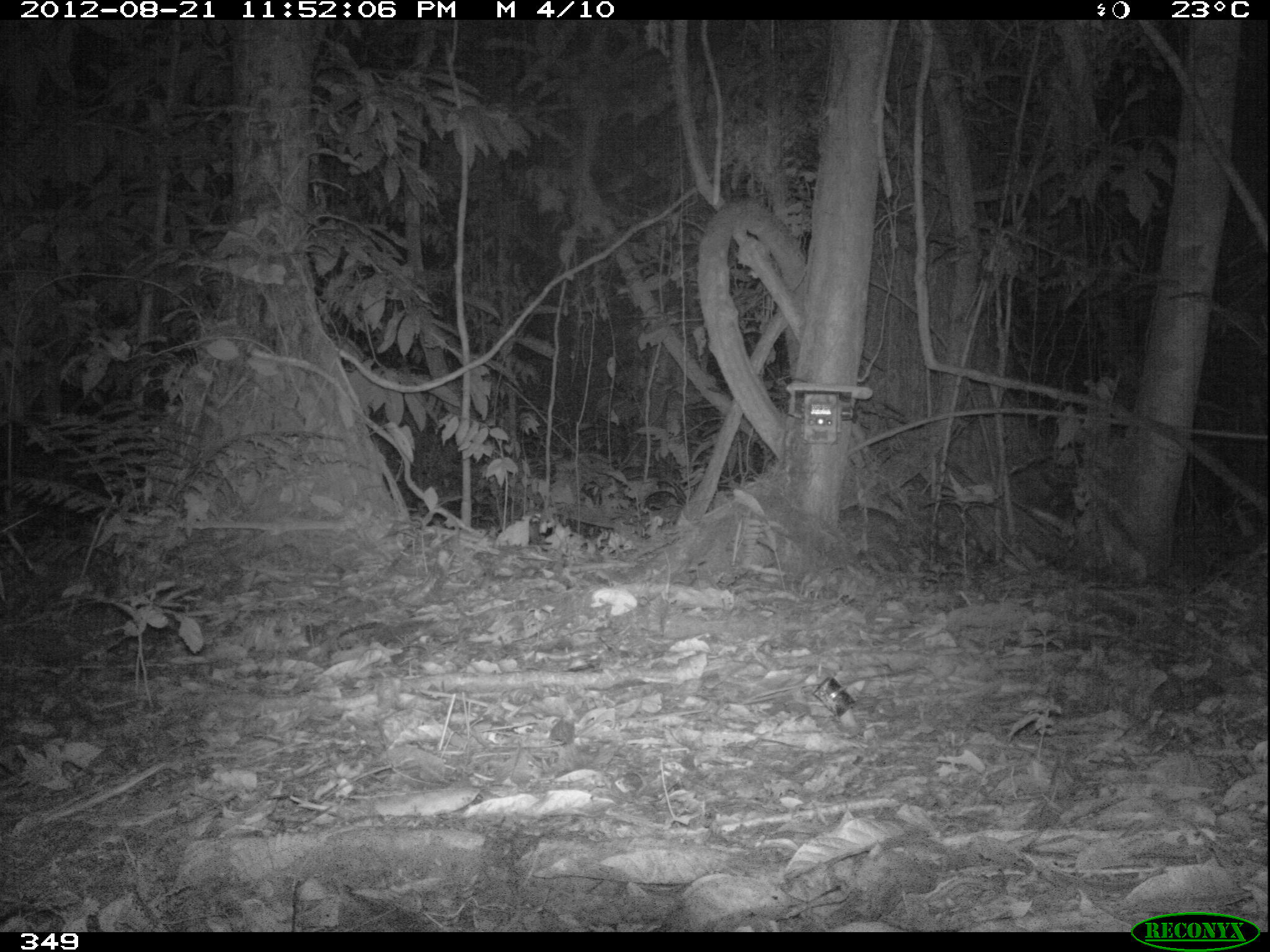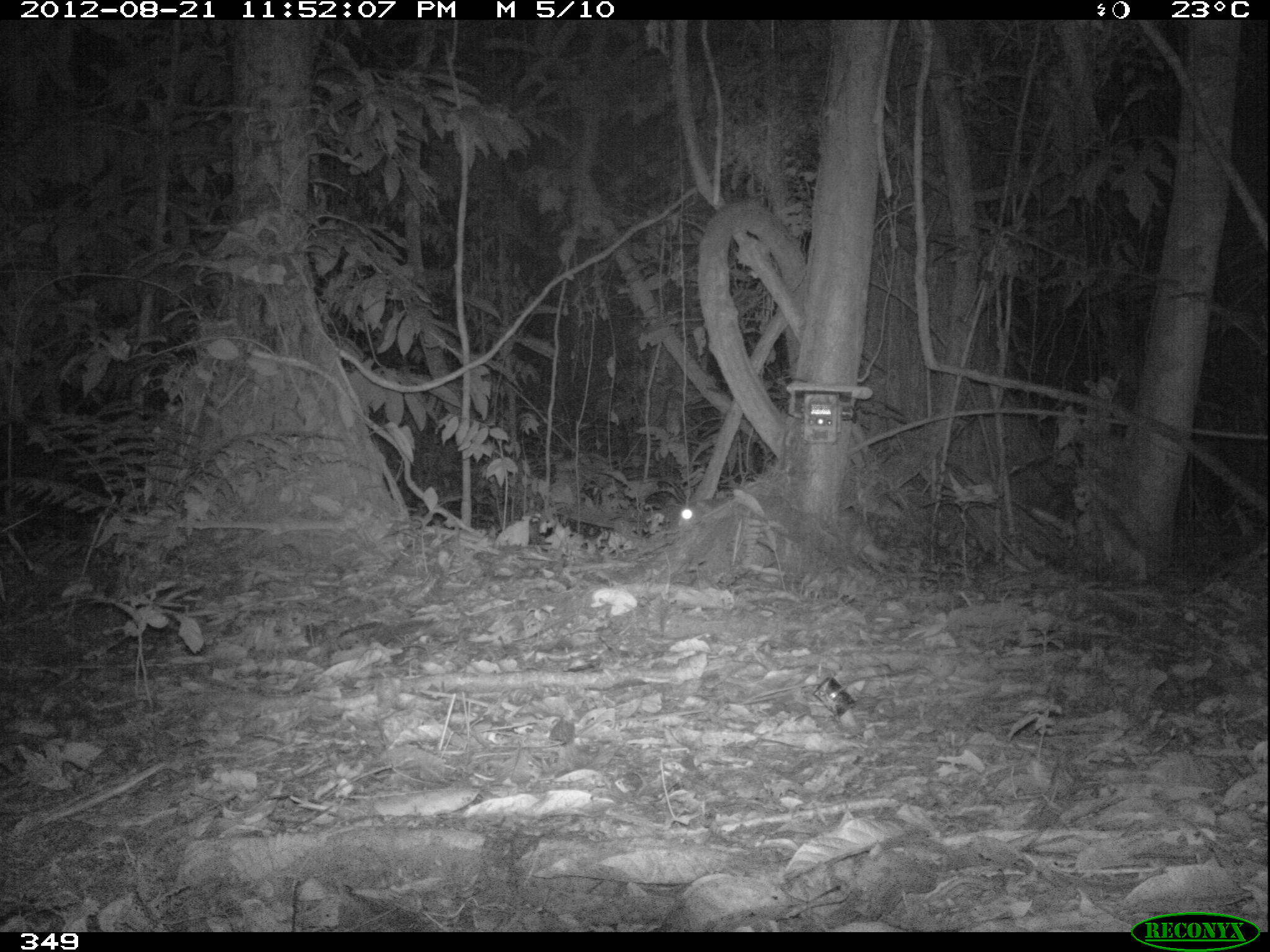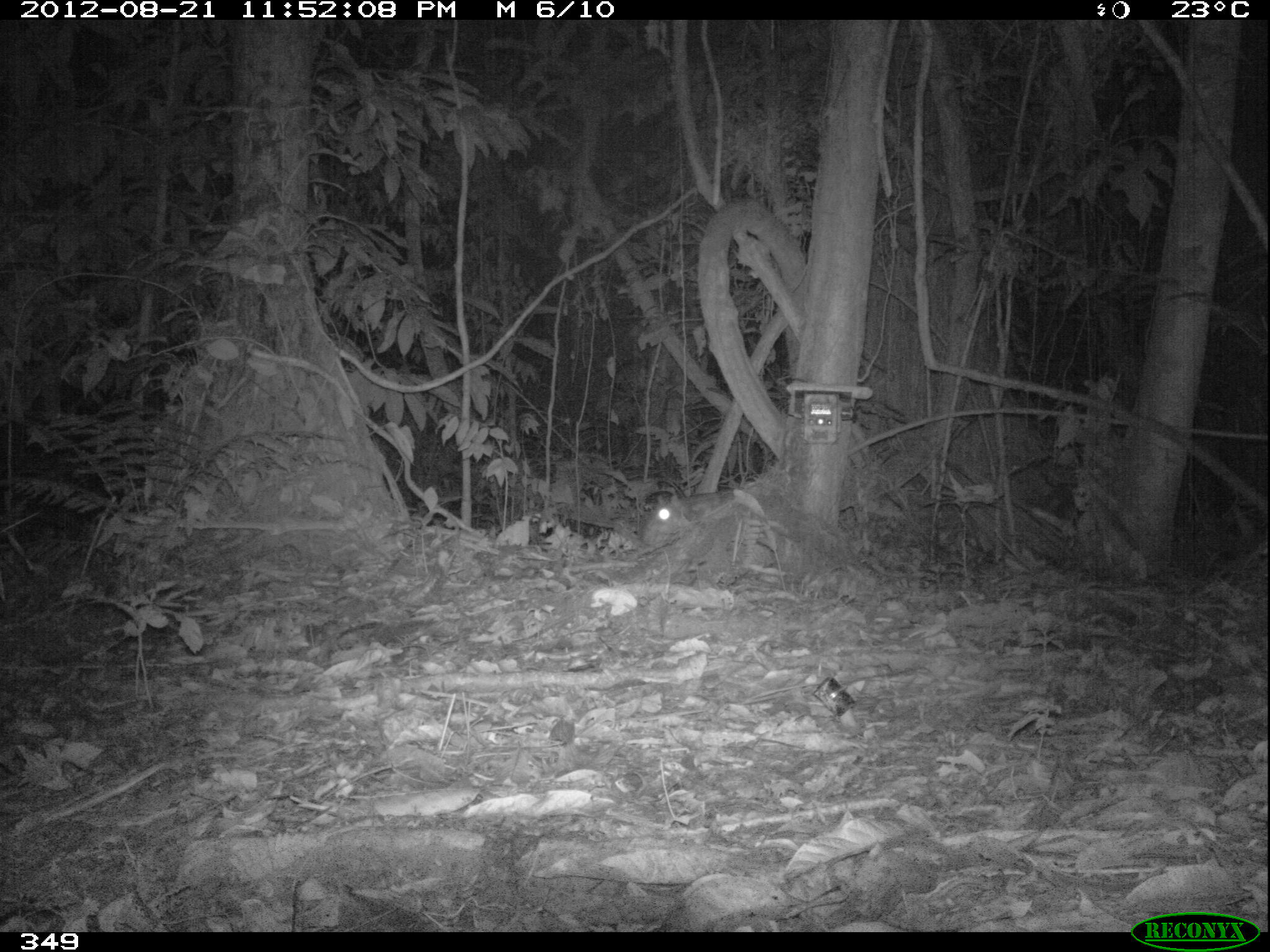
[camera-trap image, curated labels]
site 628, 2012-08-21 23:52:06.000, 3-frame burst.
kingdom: Animalia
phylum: Chordata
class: Mammalia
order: Rodentia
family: Cuniculidae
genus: Cuniculus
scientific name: Cuniculus paca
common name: spotted paca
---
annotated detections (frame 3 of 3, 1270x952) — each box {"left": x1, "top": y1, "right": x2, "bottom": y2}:
cuniculus paca: {"left": 640, "top": 481, "right": 765, "bottom": 551}